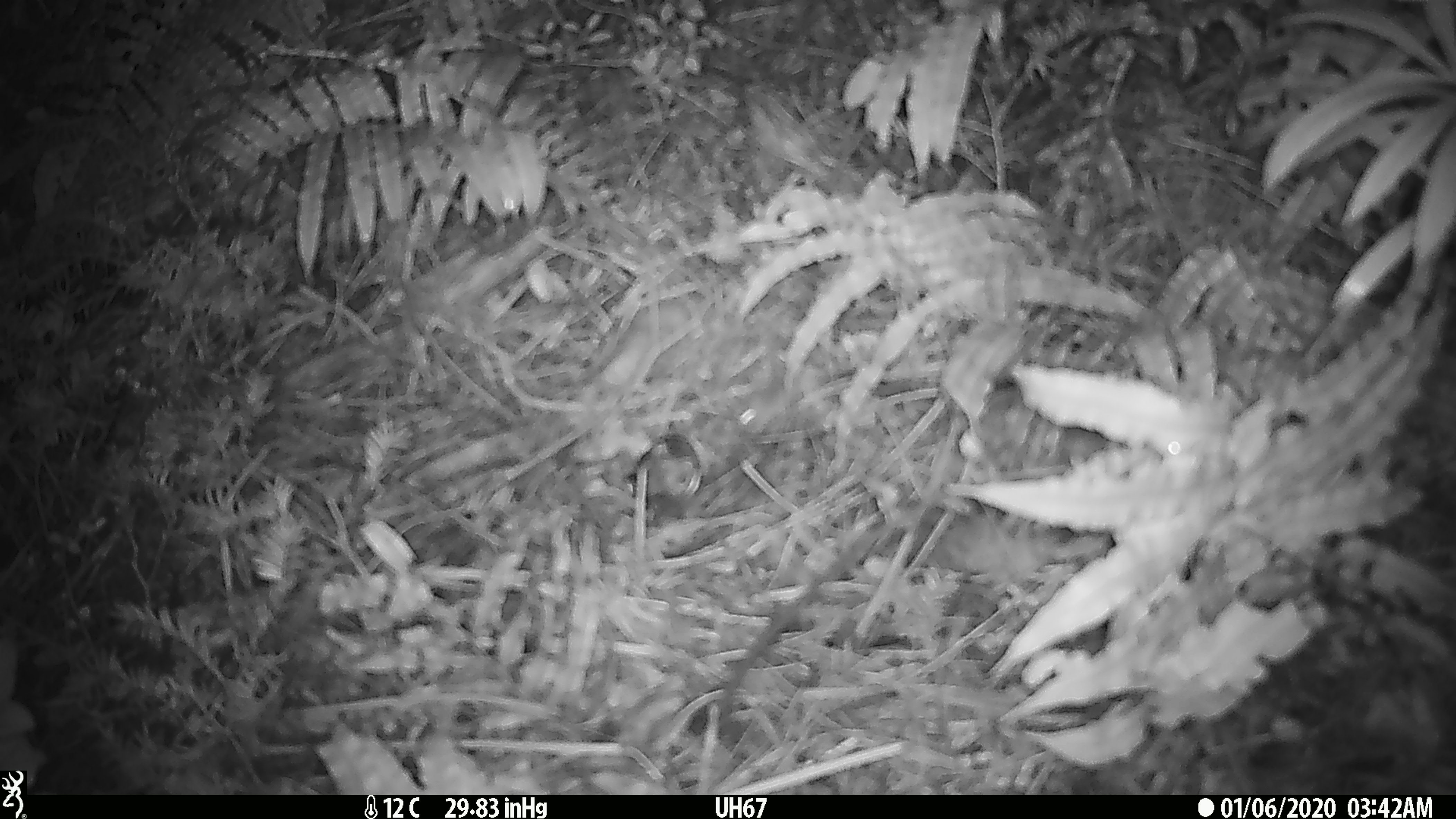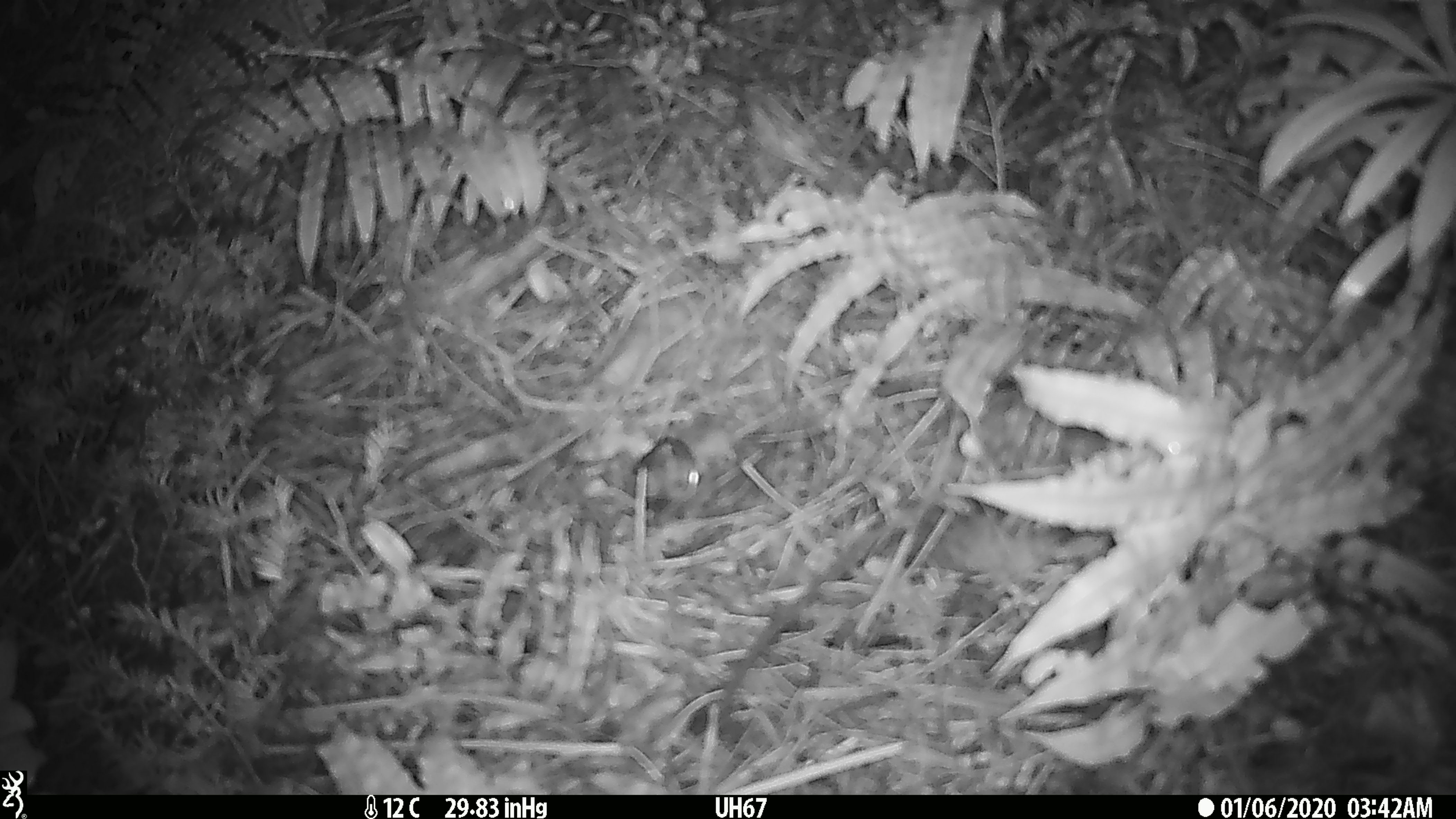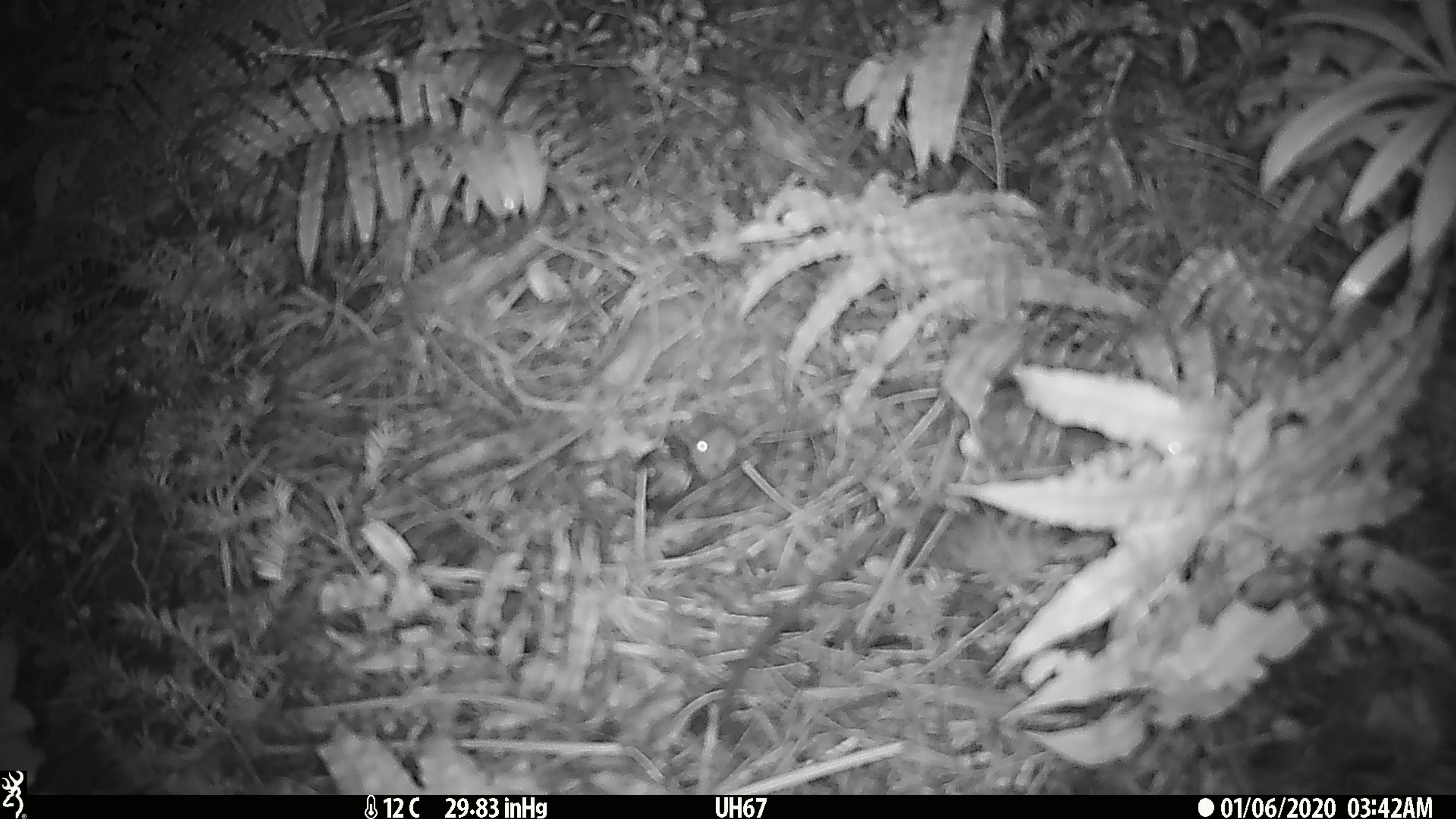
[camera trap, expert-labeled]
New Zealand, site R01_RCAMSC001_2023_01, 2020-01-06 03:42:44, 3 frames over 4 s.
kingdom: Animalia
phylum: Chordata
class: Mammalia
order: Rodentia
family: Muridae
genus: Mus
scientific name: Mus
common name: mouse